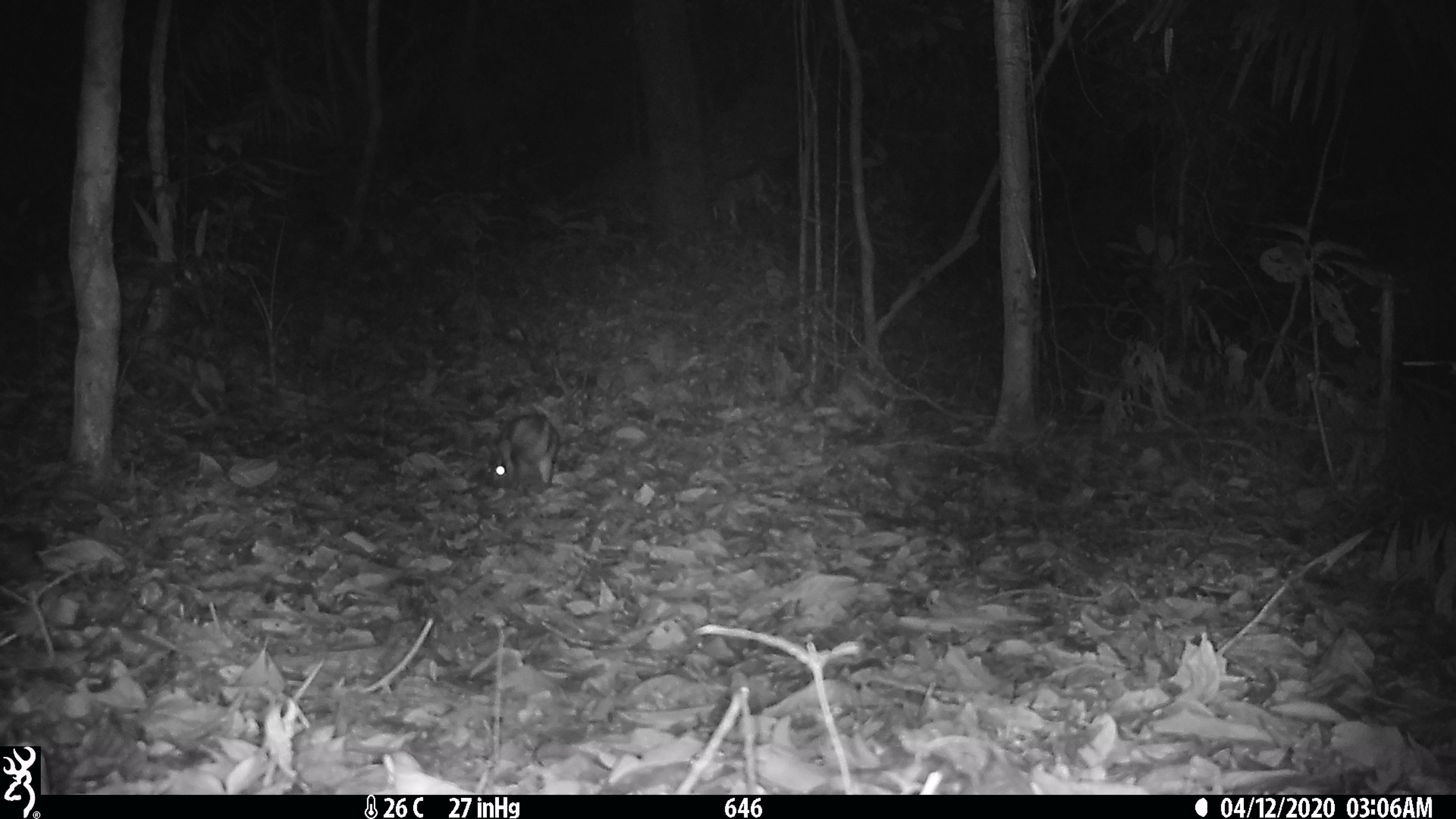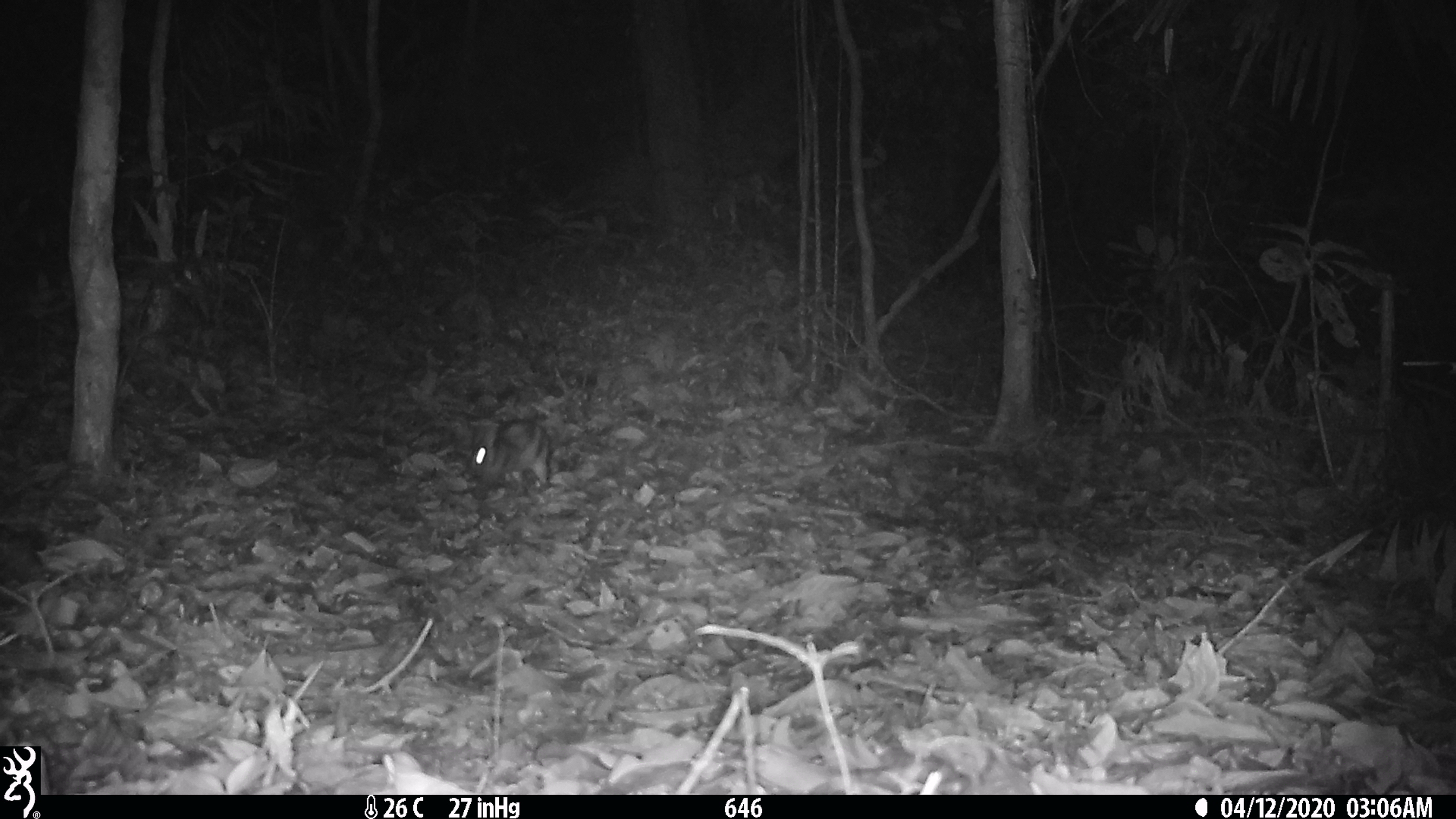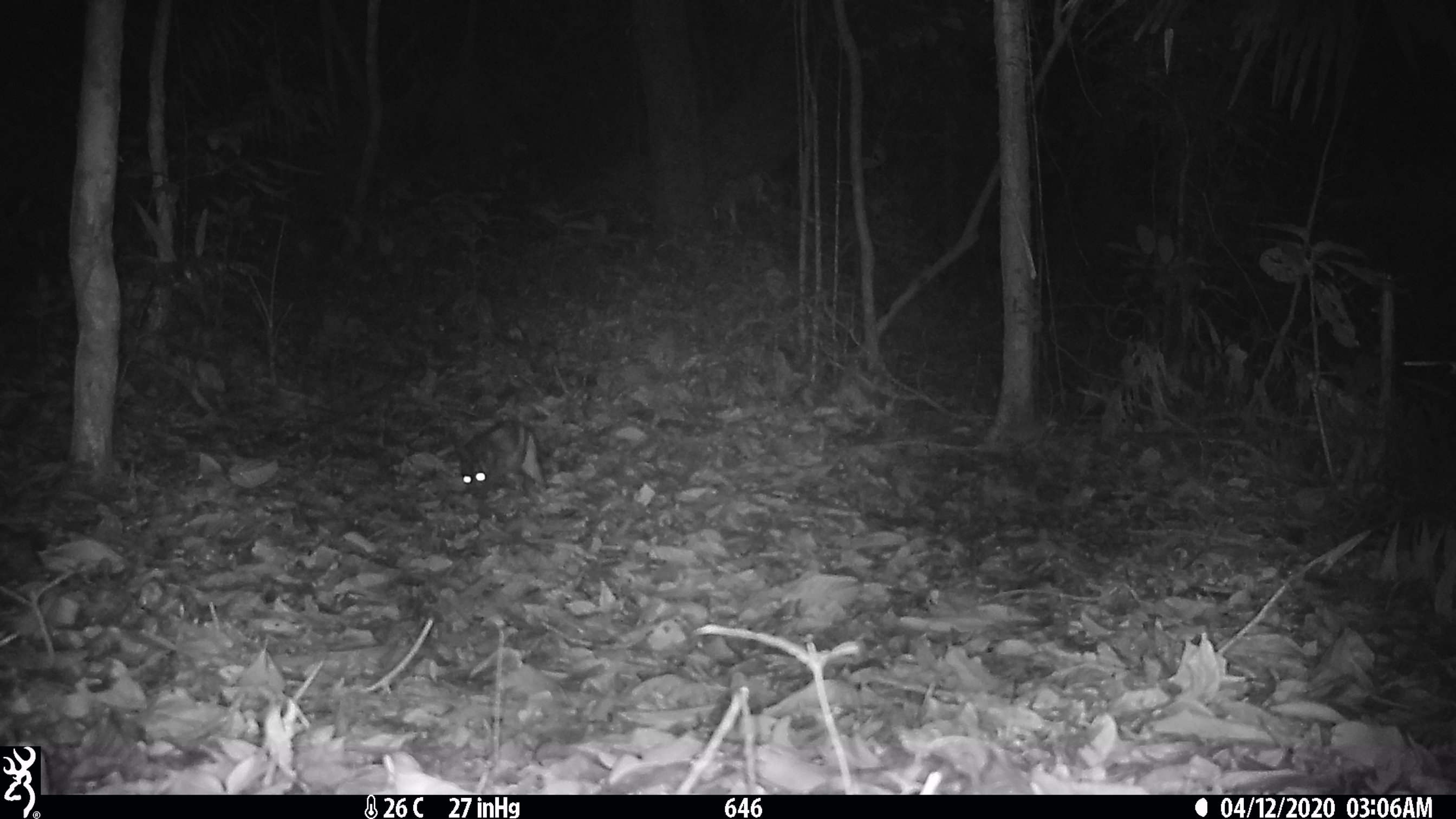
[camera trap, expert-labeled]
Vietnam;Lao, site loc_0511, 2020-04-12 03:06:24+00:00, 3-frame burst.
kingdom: Animalia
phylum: Chordata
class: Mammalia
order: Lagomorpha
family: Leporidae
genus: Nesolagus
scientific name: Nesolagus timminsi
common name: annamite striped rabbit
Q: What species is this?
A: Annamite striped rabbit (Nesolagus timminsi).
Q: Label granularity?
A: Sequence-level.